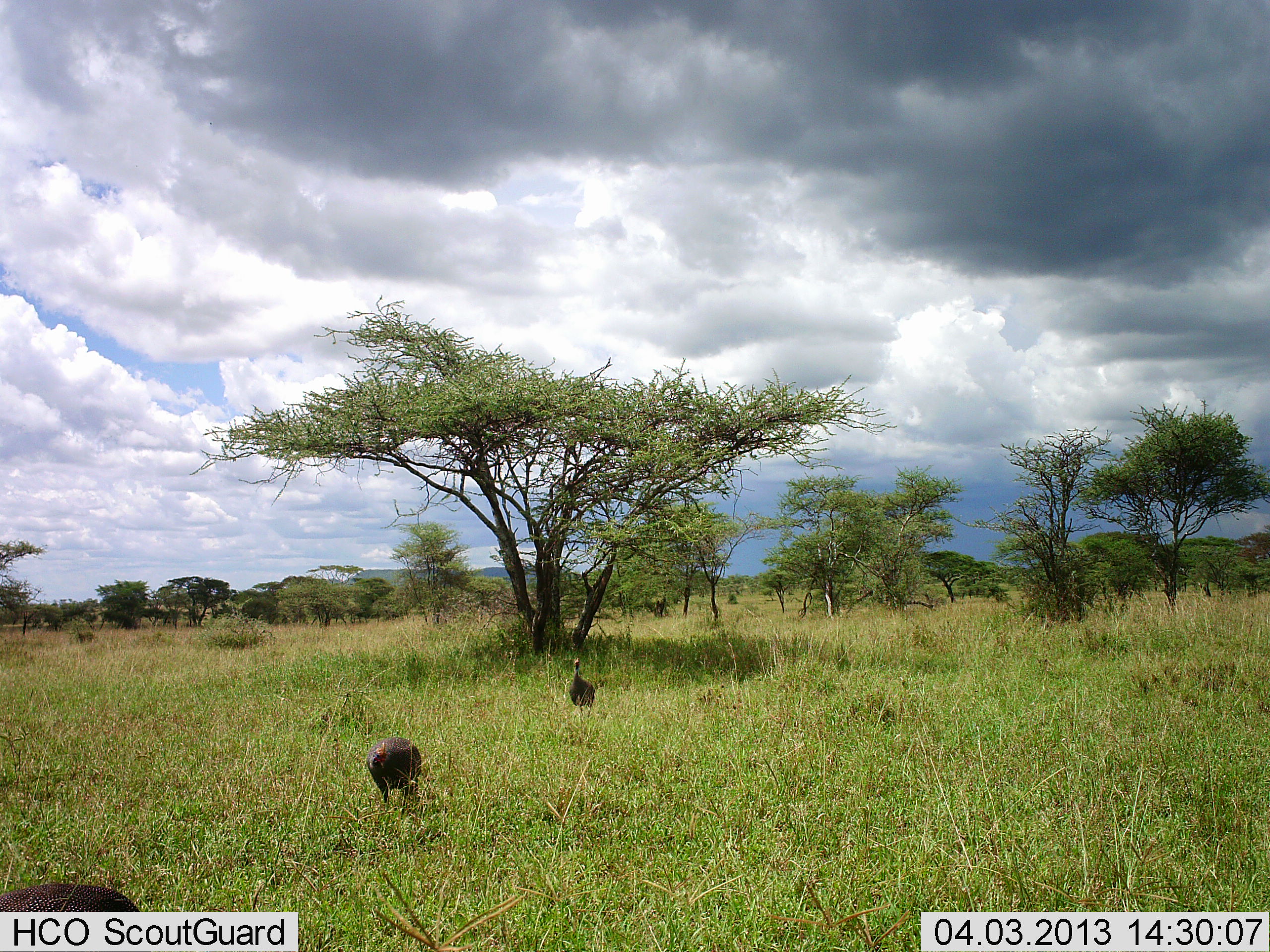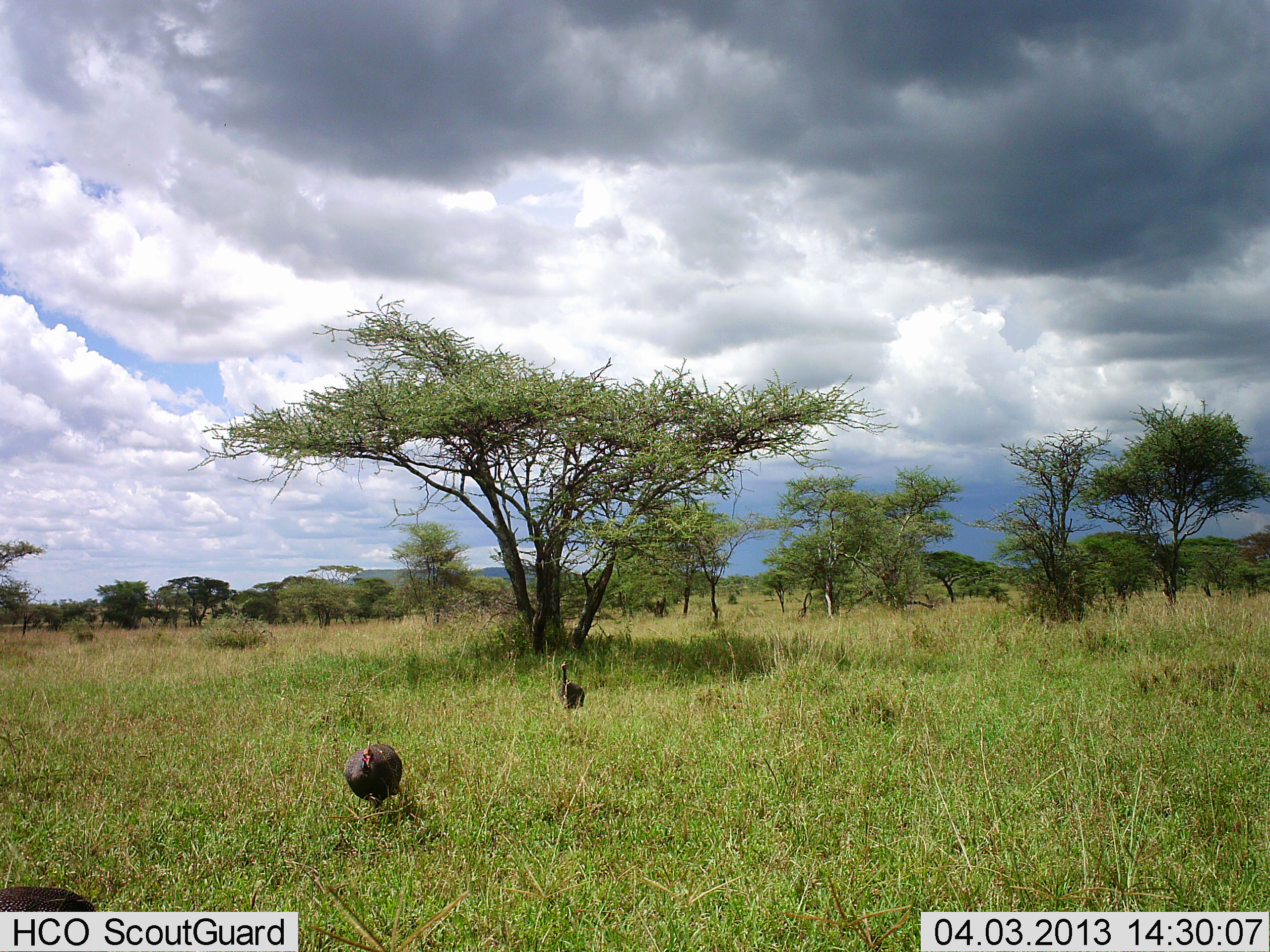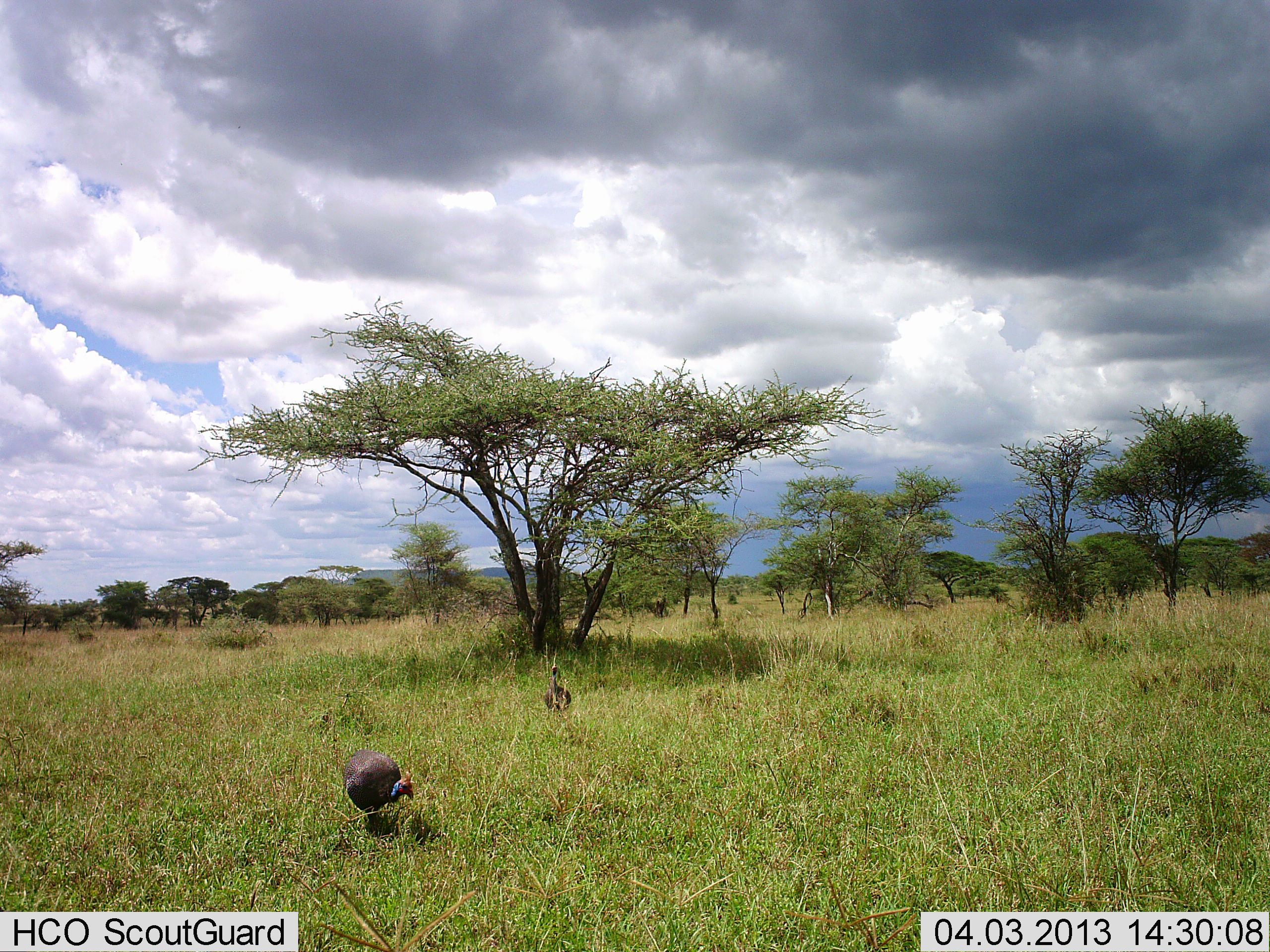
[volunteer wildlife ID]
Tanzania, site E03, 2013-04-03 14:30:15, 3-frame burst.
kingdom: Animalia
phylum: Chordata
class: Aves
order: Galliformes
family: Numididae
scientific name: Numididae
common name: guinea fowl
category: guineafowl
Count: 2.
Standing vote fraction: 0%.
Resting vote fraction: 0%.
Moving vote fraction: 97%.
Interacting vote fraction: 0%.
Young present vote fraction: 0%.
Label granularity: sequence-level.